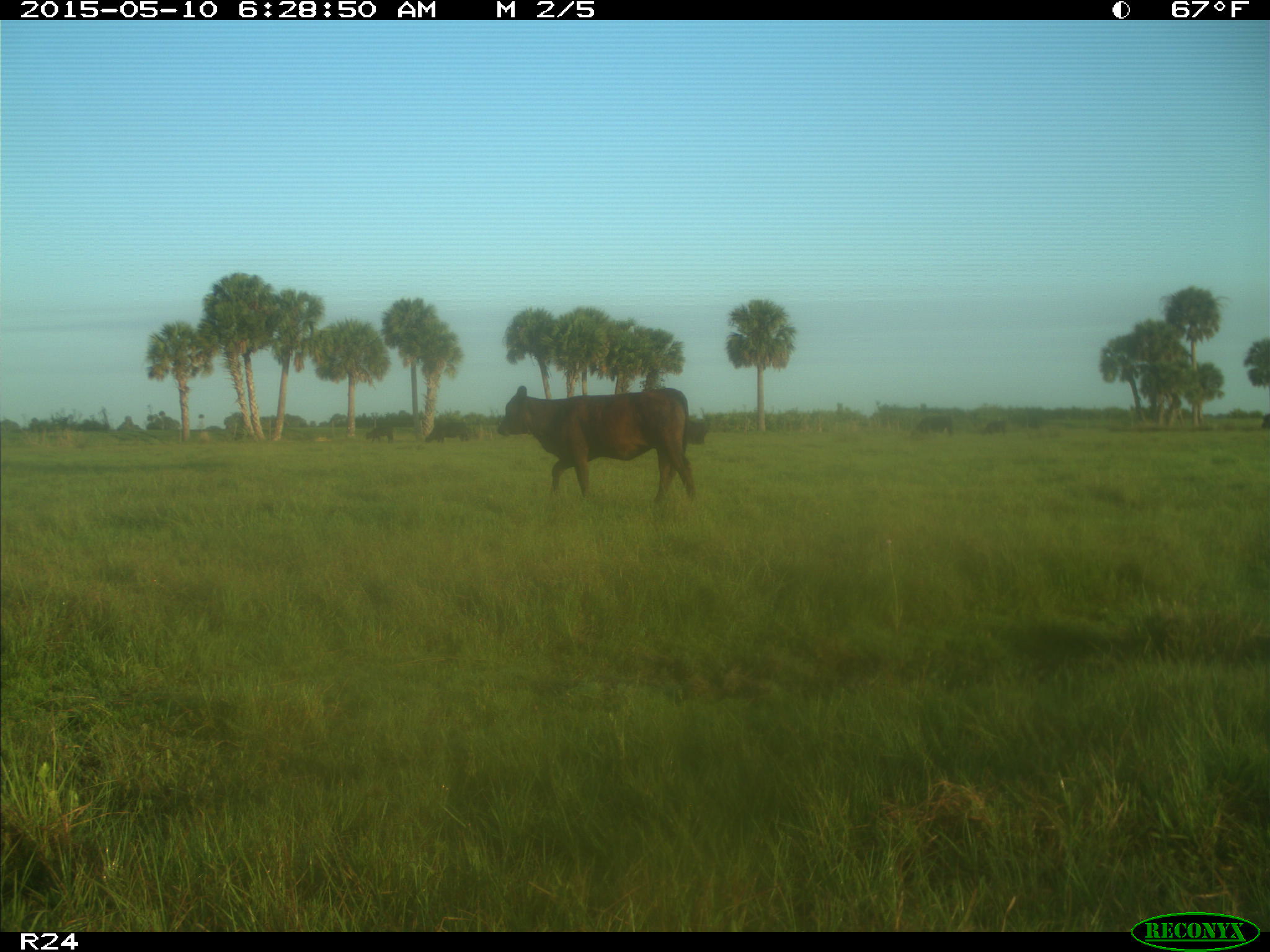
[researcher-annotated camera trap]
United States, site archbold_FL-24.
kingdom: Animalia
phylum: Chordata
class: Mammalia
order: Artiodactyla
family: Bovidae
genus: Bos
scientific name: Bos taurus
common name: domestic cow